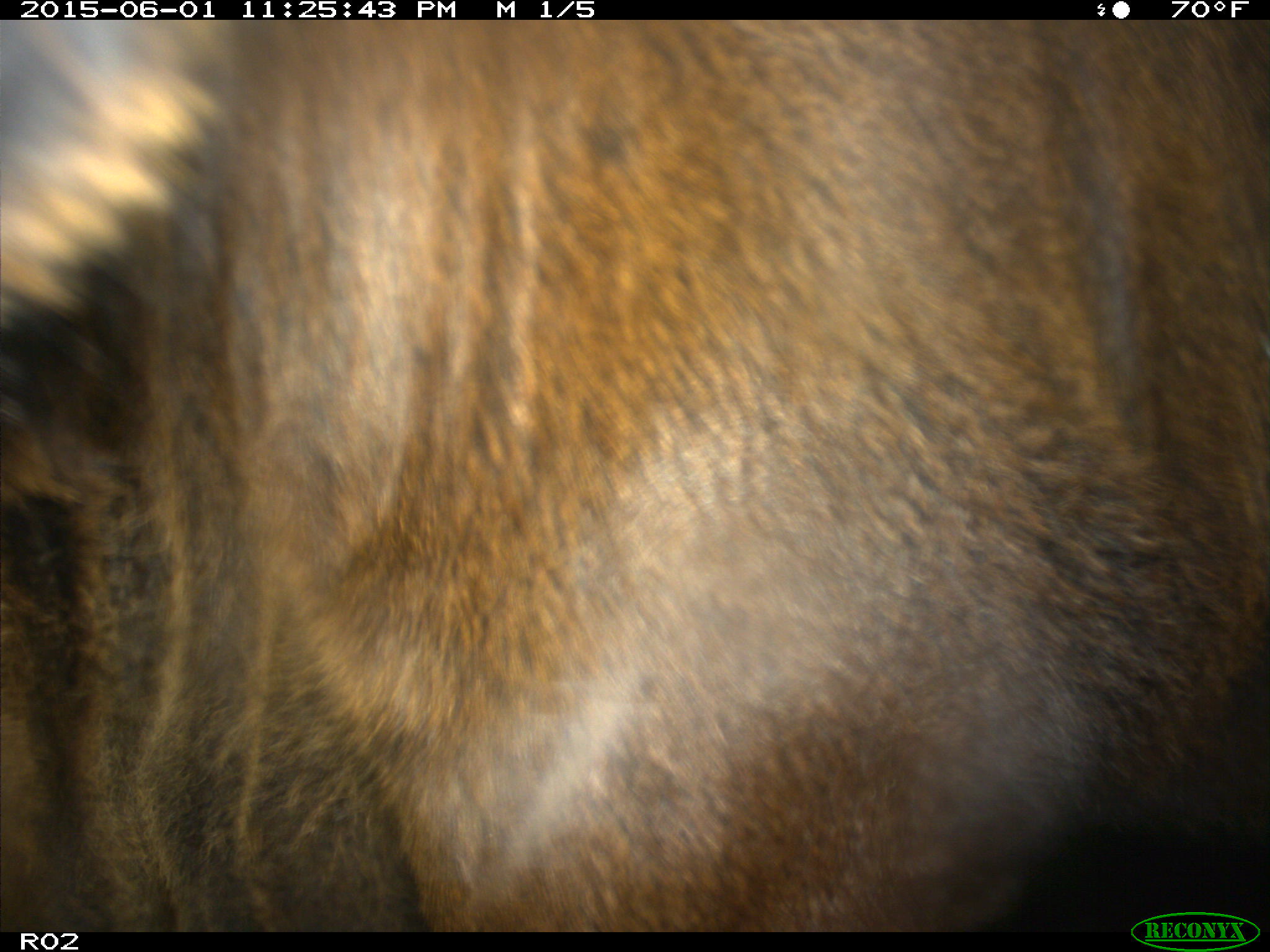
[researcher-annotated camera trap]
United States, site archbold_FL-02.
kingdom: Animalia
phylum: Chordata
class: Mammalia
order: Artiodactyla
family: Bovidae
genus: Bos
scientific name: Bos taurus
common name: domestic cow